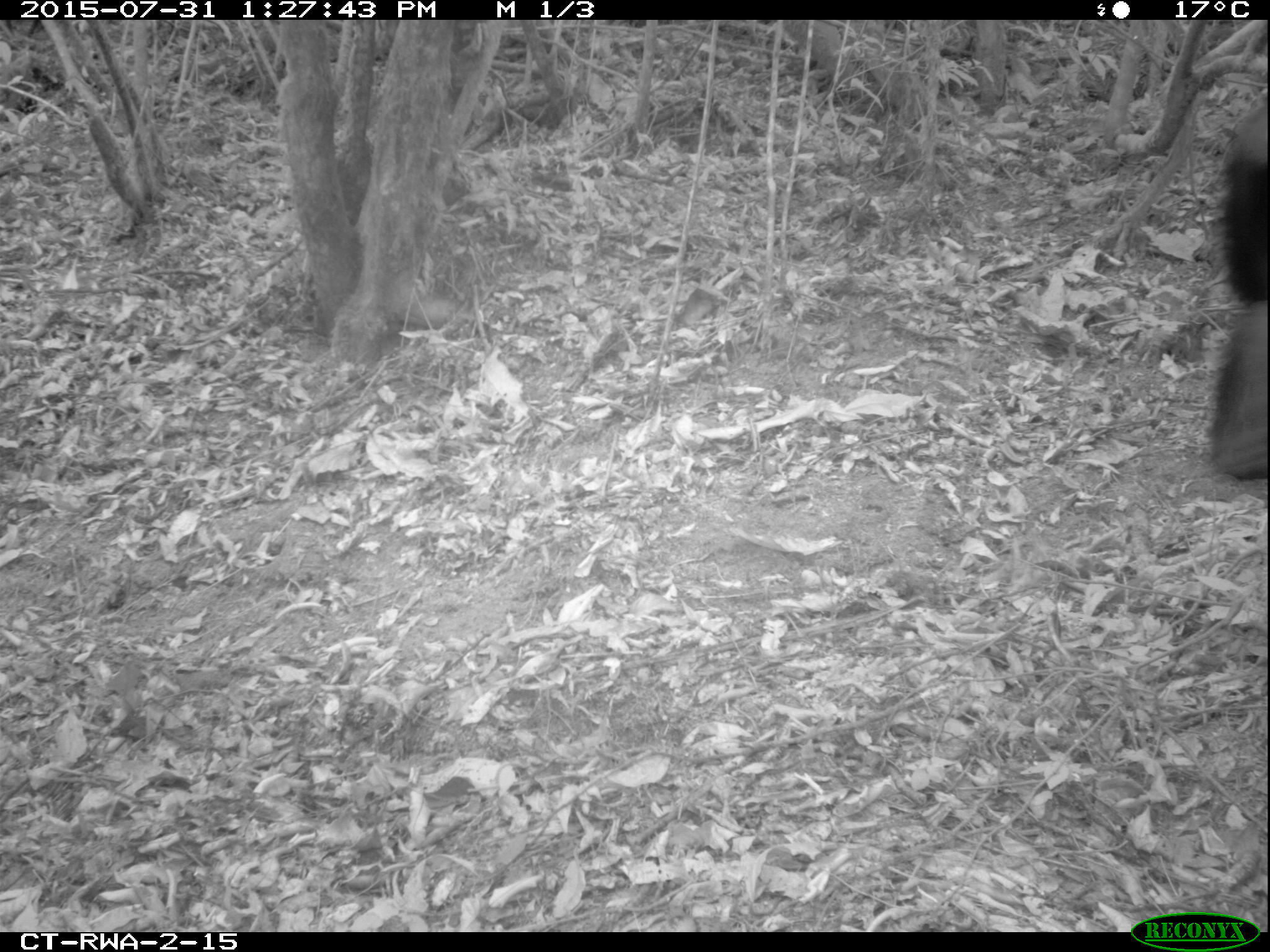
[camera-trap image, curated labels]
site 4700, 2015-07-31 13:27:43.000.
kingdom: Animalia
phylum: Chordata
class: Mammalia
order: Primates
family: Hominidae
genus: Pan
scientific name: Pan troglodytes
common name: chimpanzee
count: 1